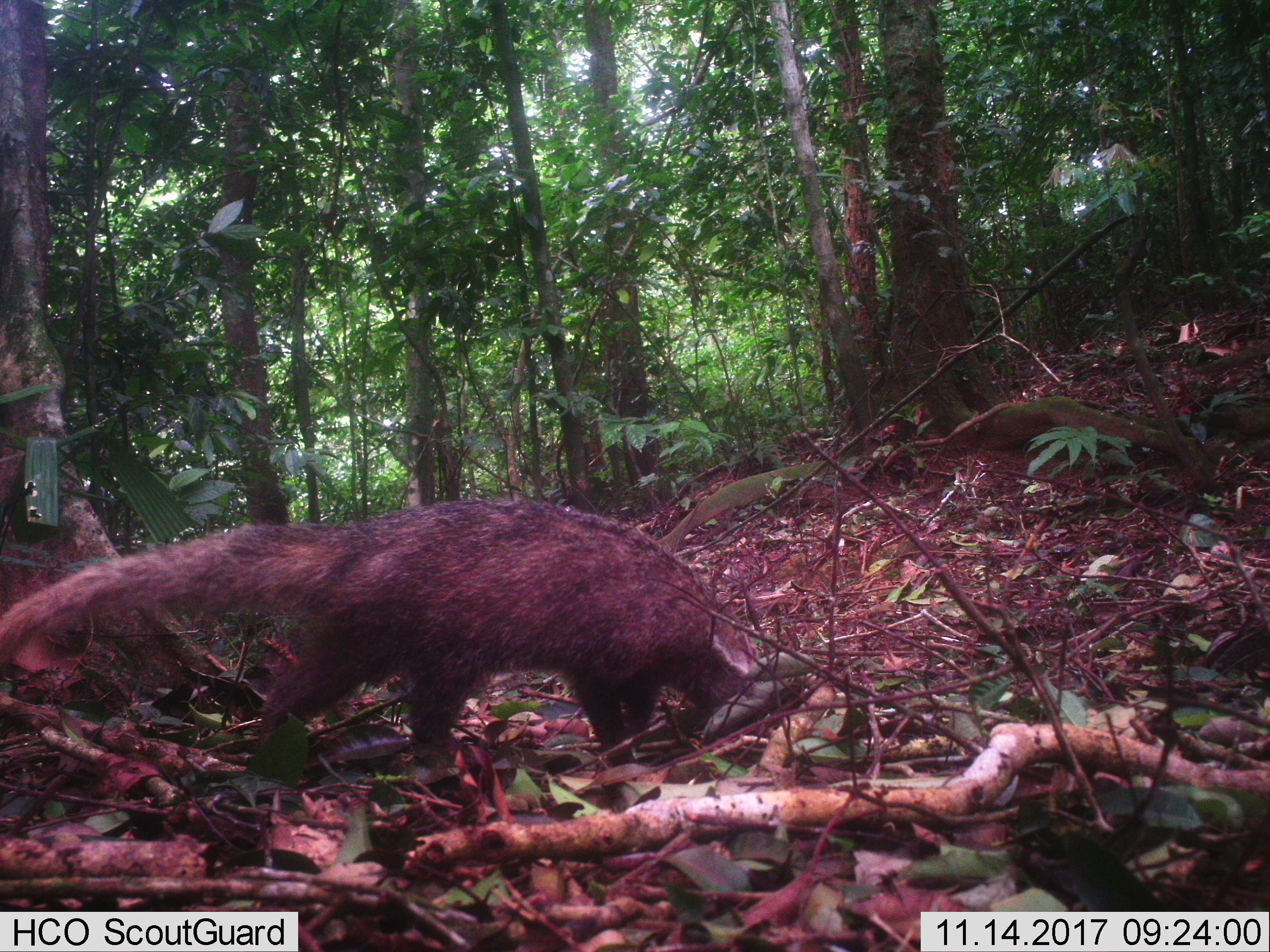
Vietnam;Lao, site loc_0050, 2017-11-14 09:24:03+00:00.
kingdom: Animalia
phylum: Chordata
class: Mammalia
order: Carnivora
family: Herpestidae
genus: Urva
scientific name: Urva urva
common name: crab-eating mongoose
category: crab eating mongoose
Crab eating mongoose (crab-eating mongoose) (Urva urva). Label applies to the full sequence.